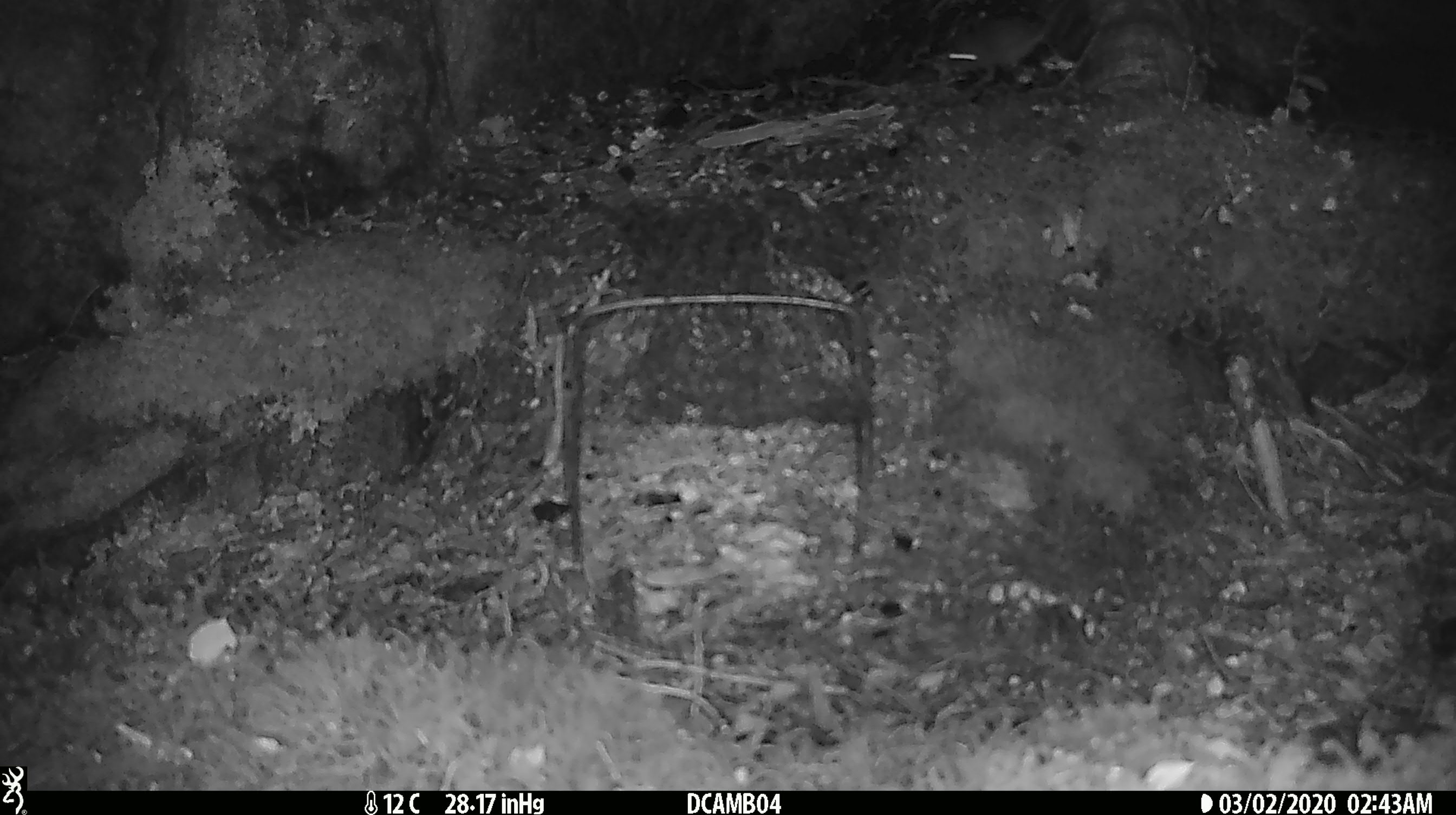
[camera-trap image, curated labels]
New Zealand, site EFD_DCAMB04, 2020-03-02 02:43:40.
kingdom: Animalia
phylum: Chordata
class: Mammalia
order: Rodentia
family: Muridae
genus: Mus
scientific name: Mus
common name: mouse